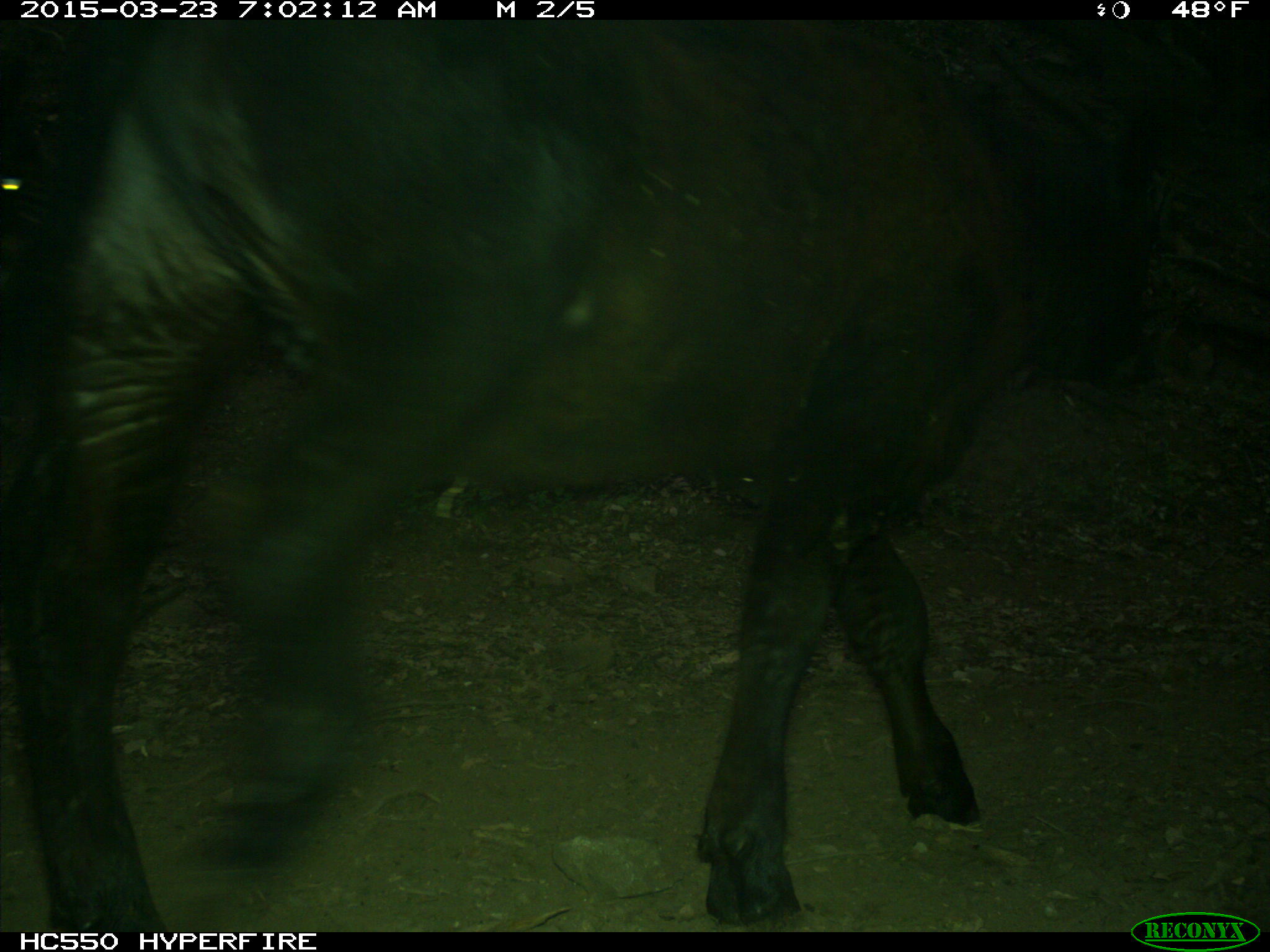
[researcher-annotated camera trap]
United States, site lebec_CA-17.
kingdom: Animalia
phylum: Chordata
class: Mammalia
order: Artiodactyla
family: Bovidae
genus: Bos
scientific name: Bos taurus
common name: domestic cow